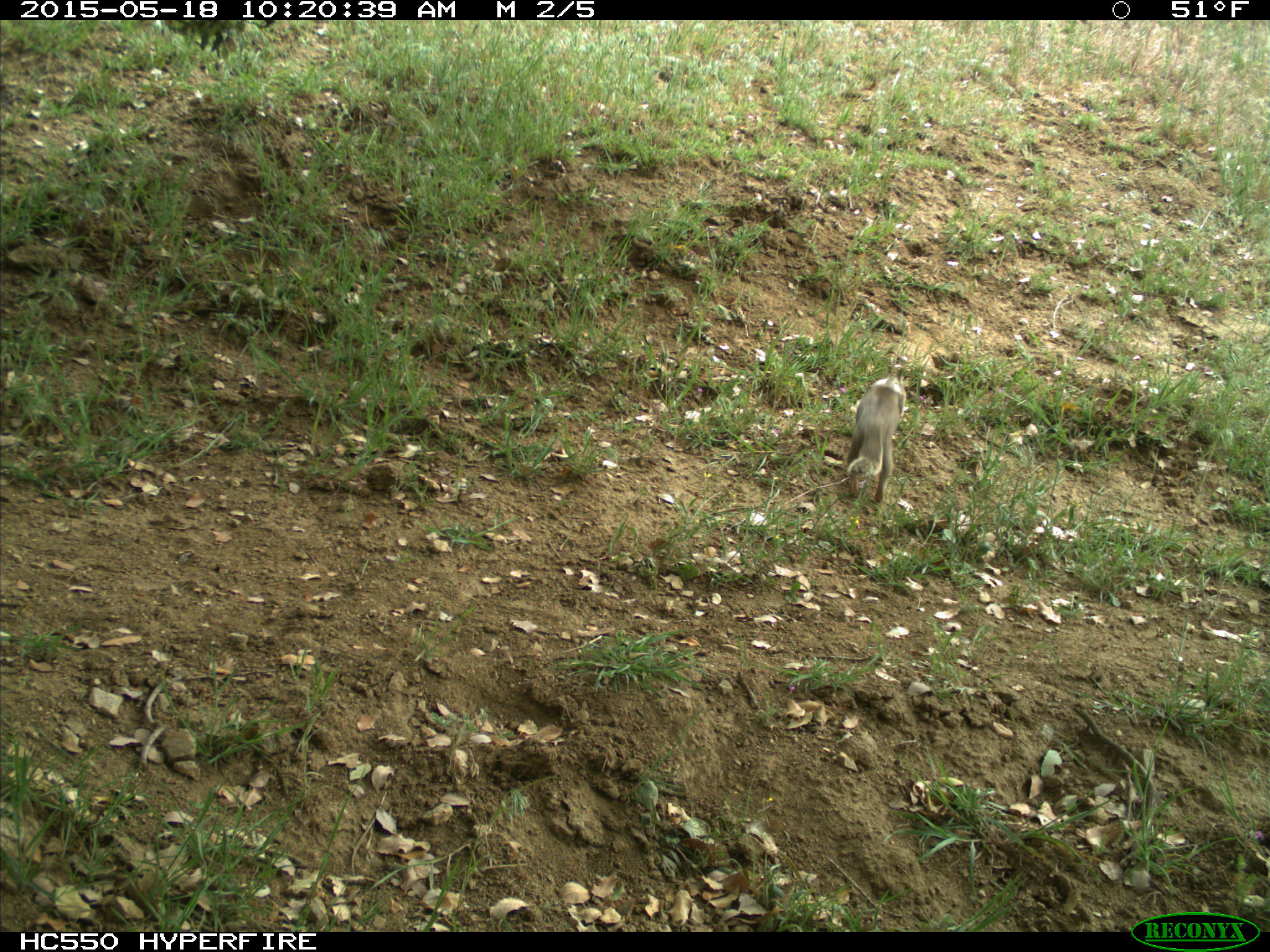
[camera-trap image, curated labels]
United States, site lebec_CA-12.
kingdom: Animalia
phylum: Chordata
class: Mammalia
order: Rodentia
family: Sciuridae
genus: Otospermophilus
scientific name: Otospermophilus beecheyi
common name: california ground squirrel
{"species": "Otospermophilus beecheyi (california ground squirrel)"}